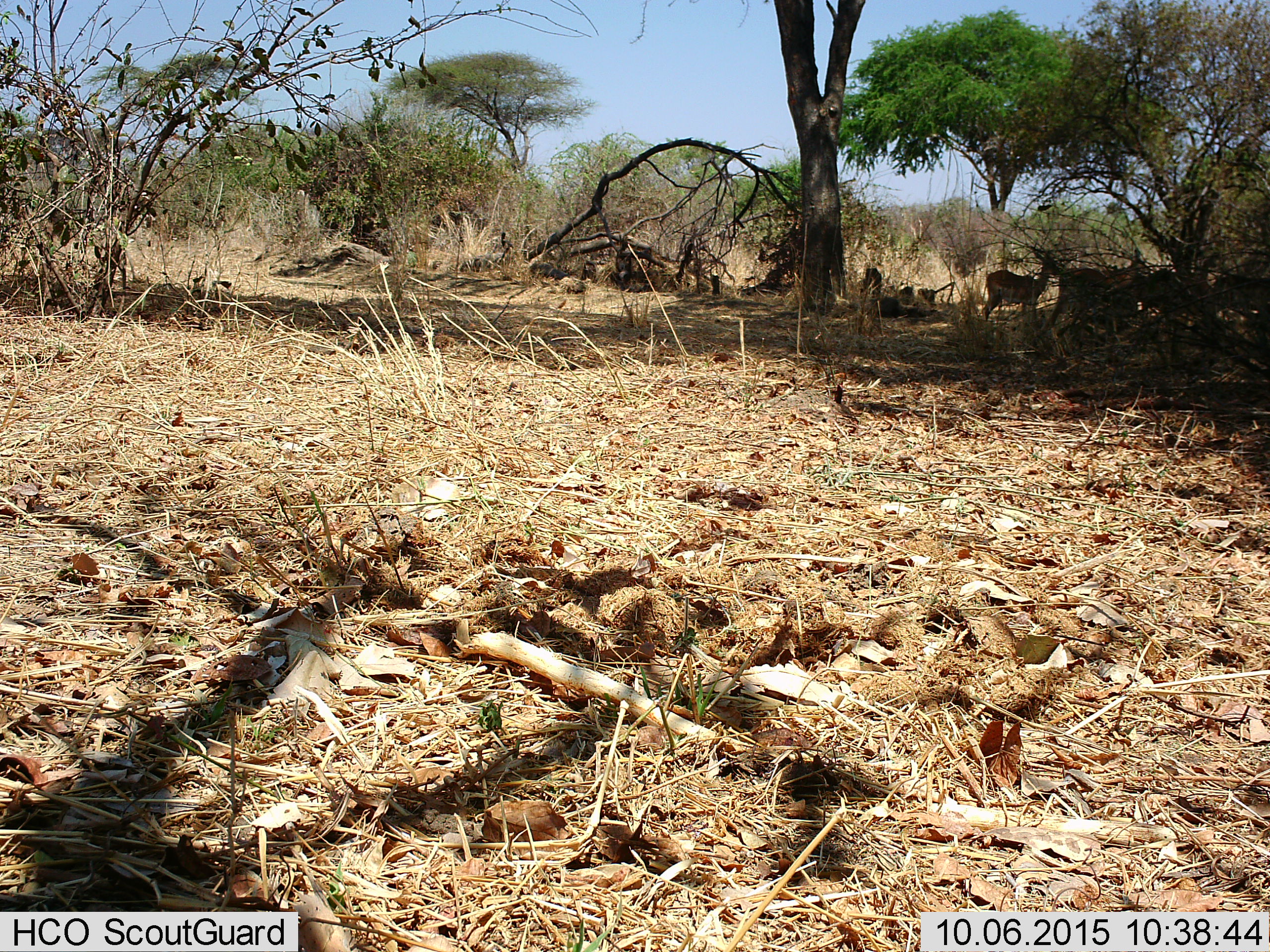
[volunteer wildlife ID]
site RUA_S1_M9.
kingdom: Animalia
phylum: Chordata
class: Mammalia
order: Artiodactyla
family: Bovidae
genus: Aepyceros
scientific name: Aepyceros melampus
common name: impala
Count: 3.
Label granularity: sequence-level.